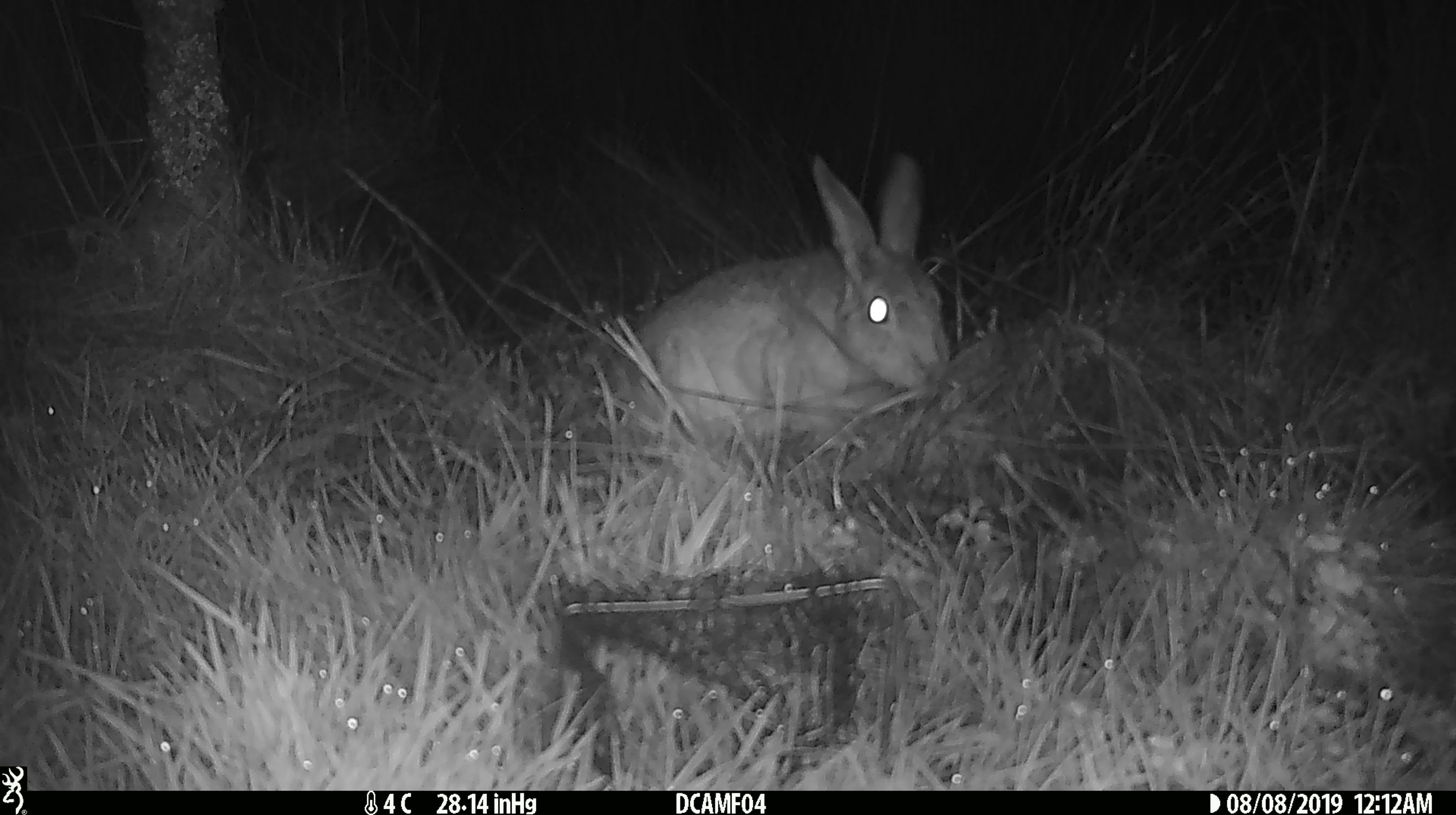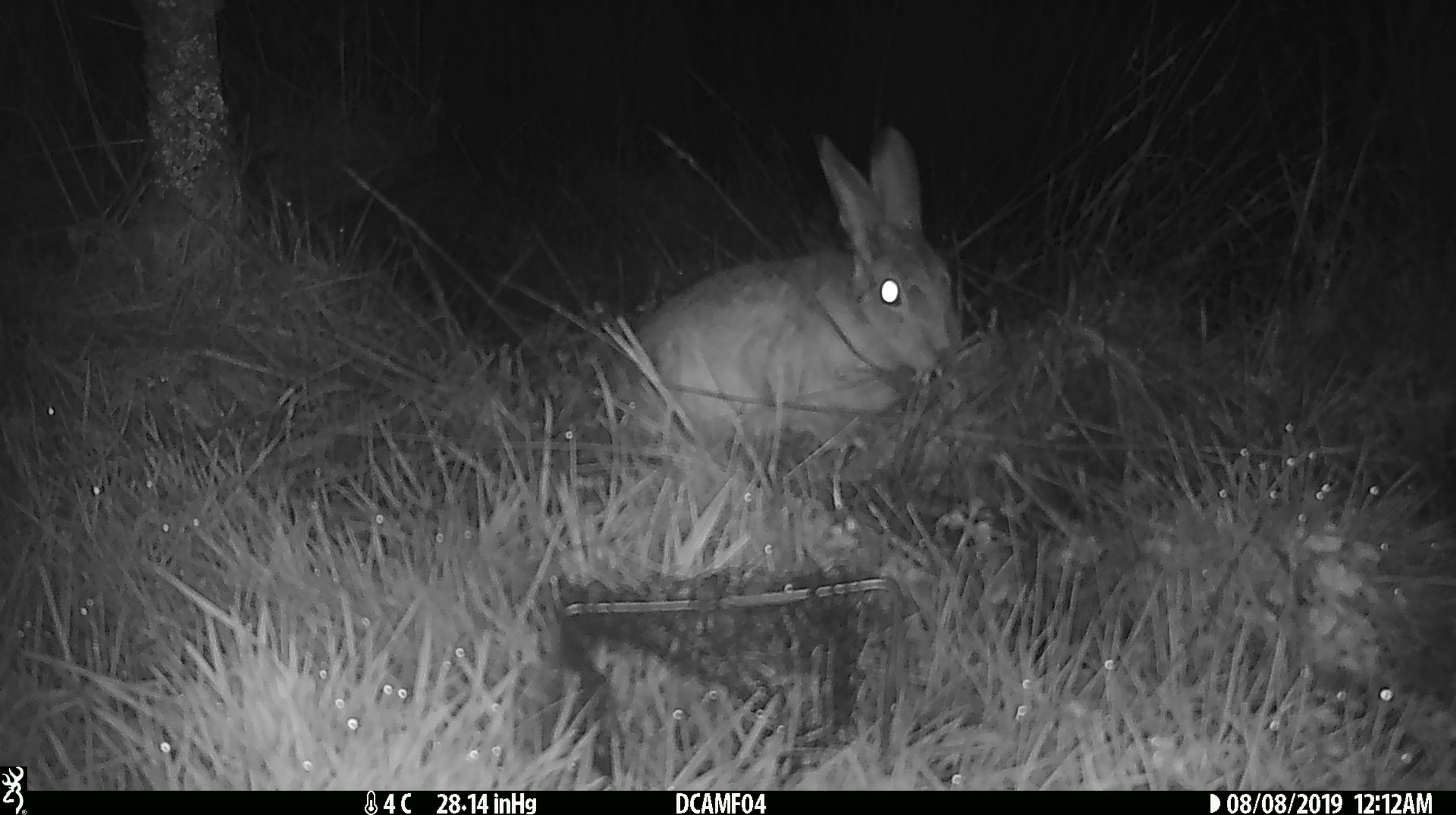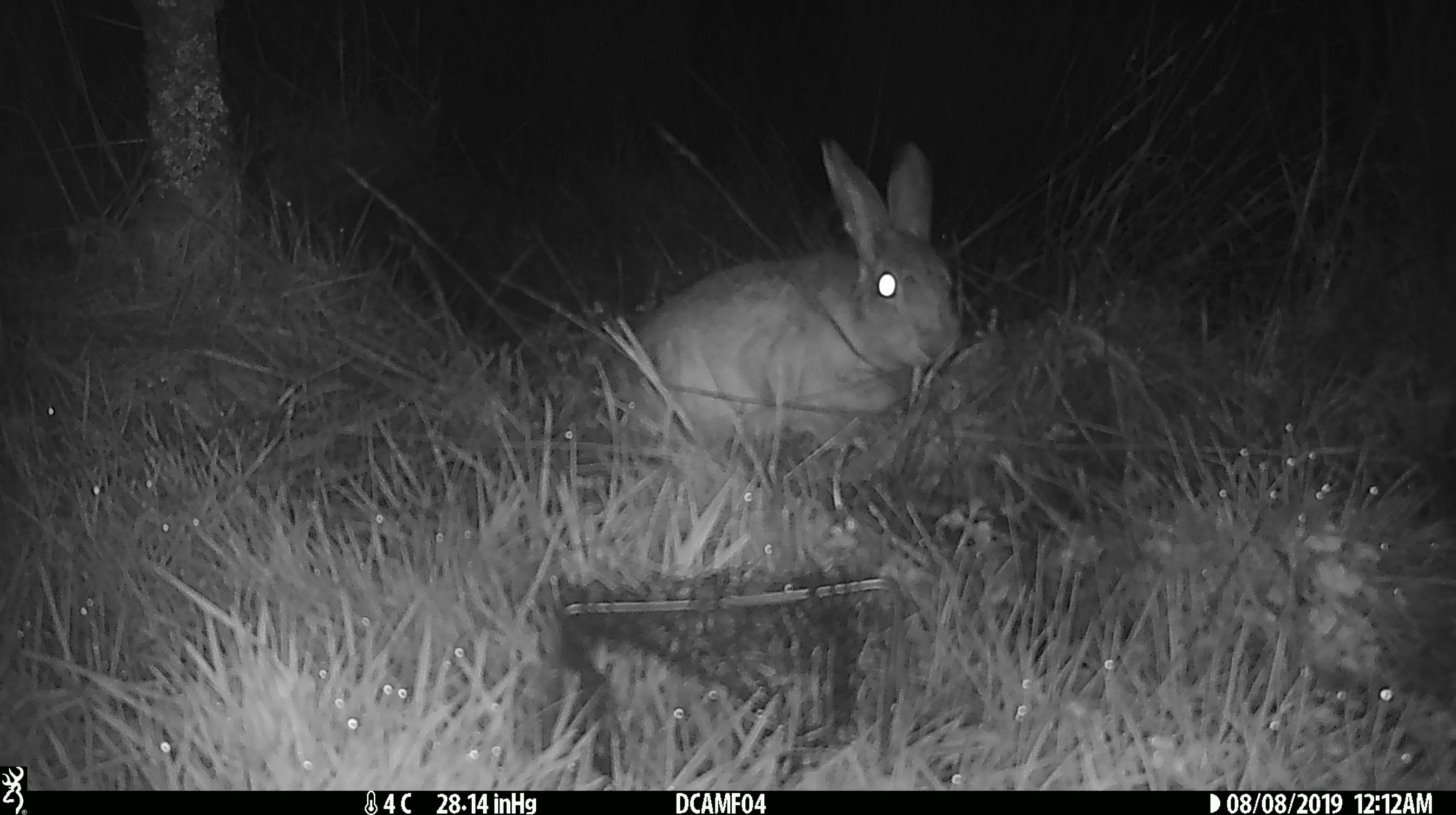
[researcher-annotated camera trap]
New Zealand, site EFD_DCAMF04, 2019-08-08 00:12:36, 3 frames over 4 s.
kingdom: Animalia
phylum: Chordata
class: Mammalia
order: Lagomorpha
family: Leporidae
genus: Lepus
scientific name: Lepus europaeus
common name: brown hare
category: hare